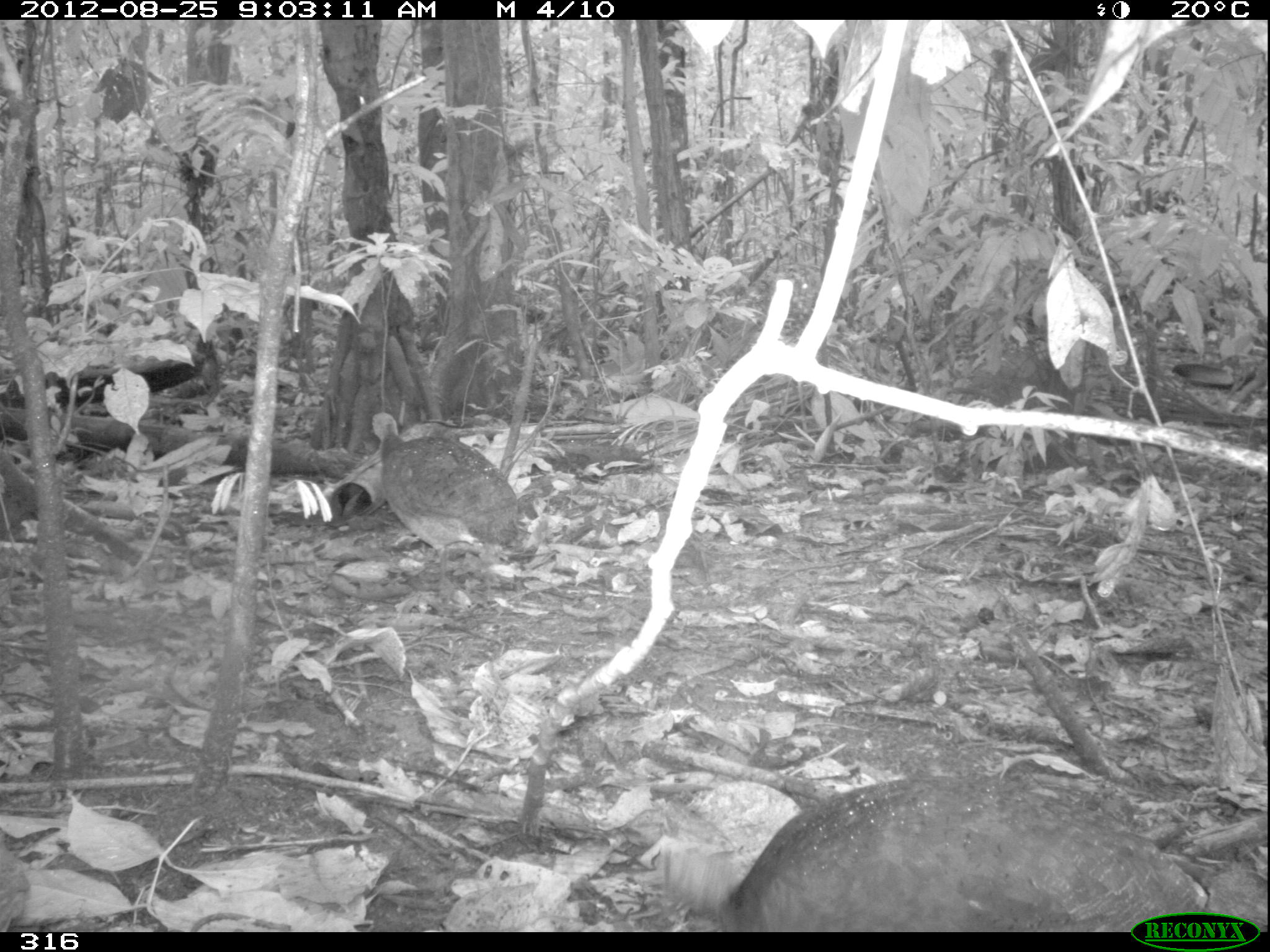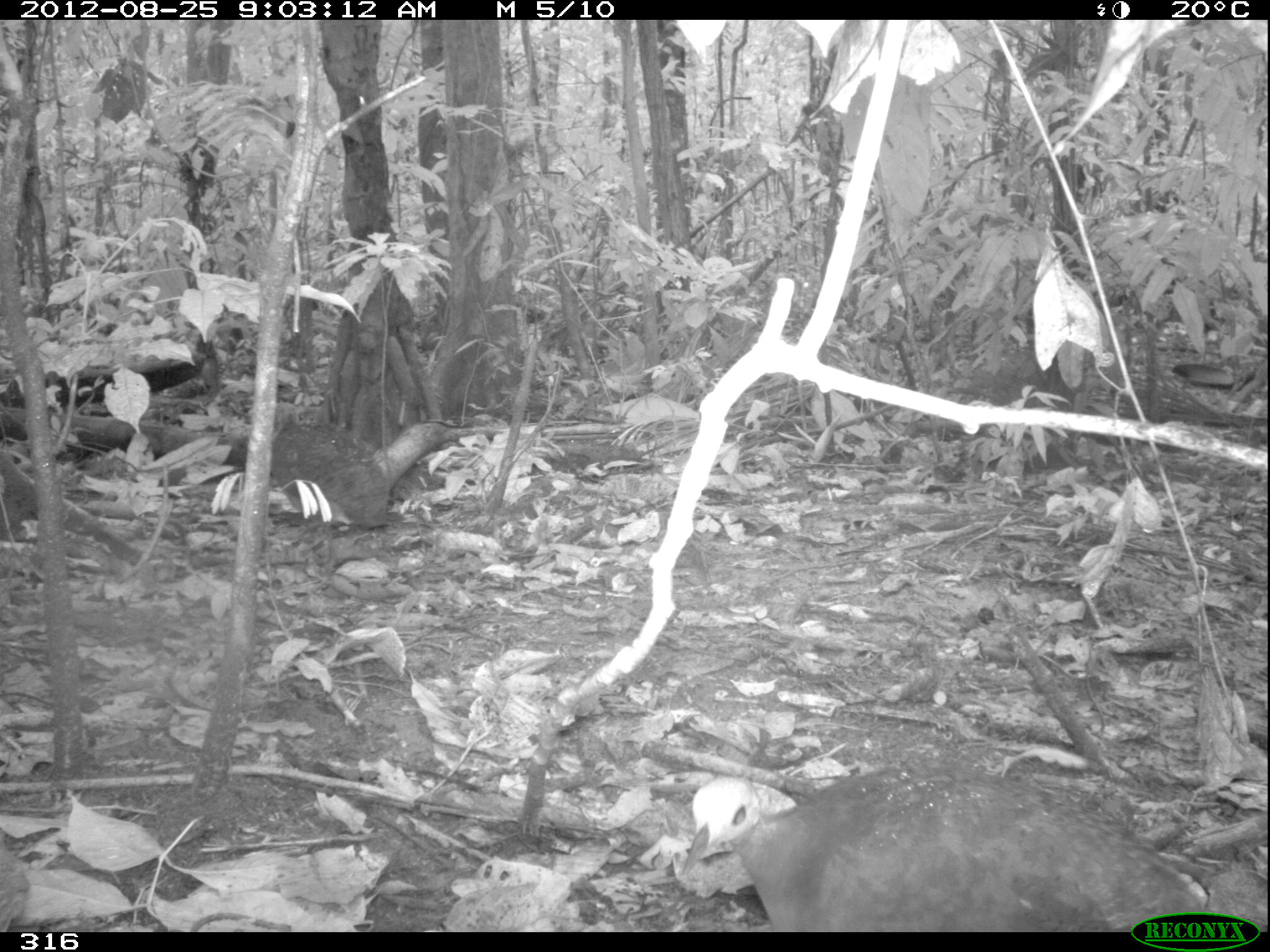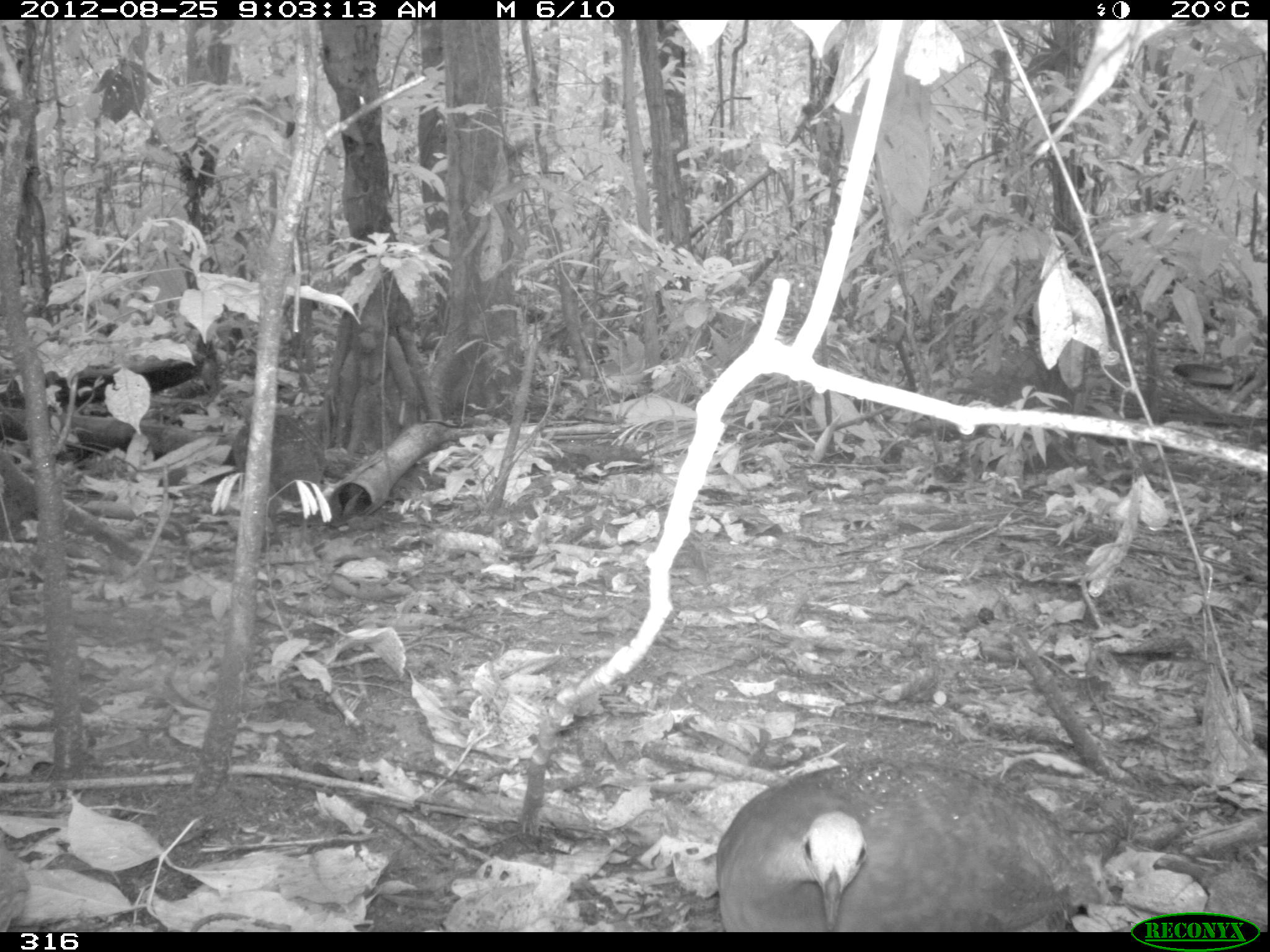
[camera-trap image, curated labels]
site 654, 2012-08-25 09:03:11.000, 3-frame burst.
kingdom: Animalia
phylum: Chordata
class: Aves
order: Galliformes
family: Phasianidae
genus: Alectoris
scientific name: Alectoris rufa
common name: red-legged partridge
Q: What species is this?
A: Alectoris rufa (red-legged partridge).